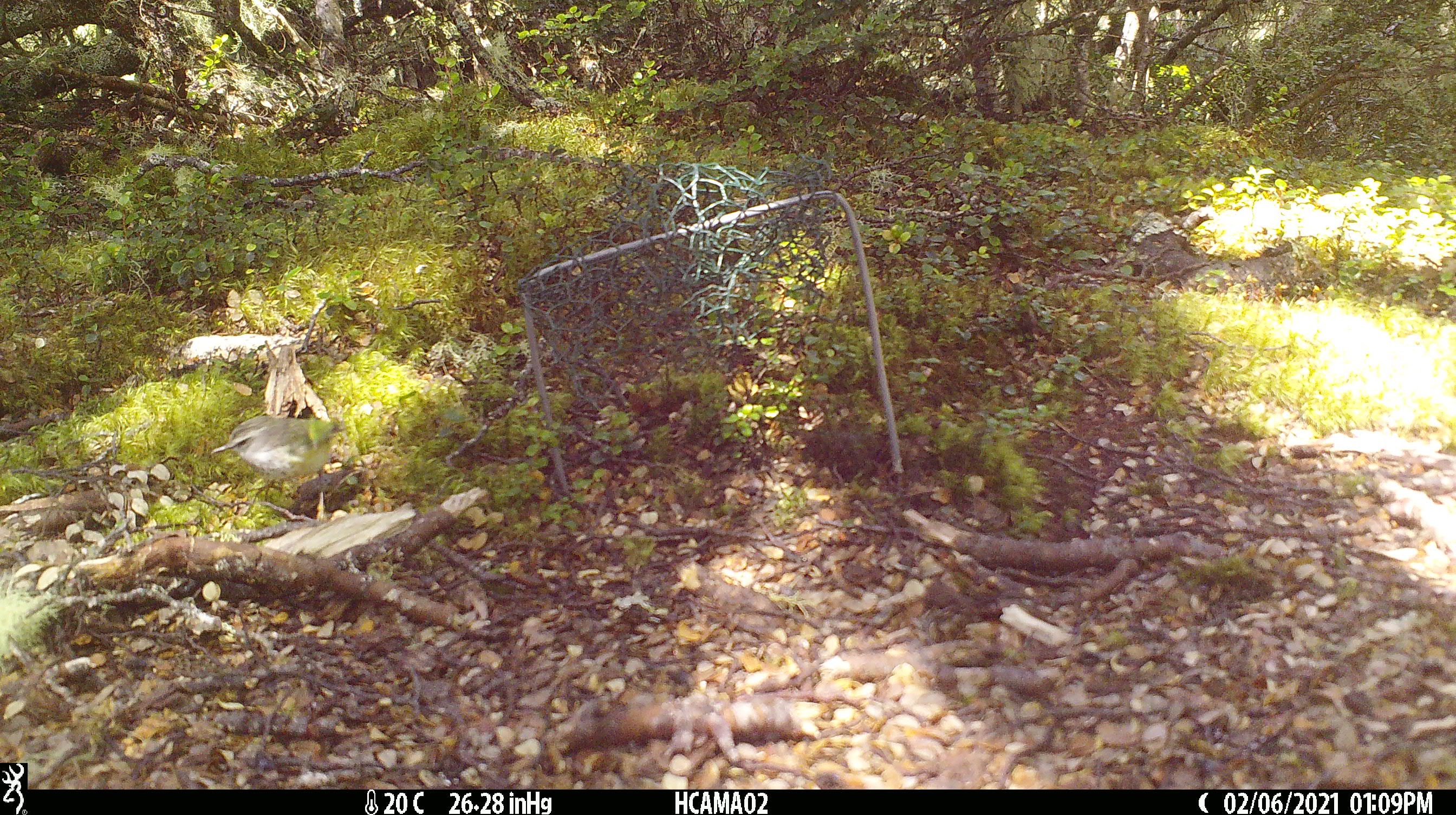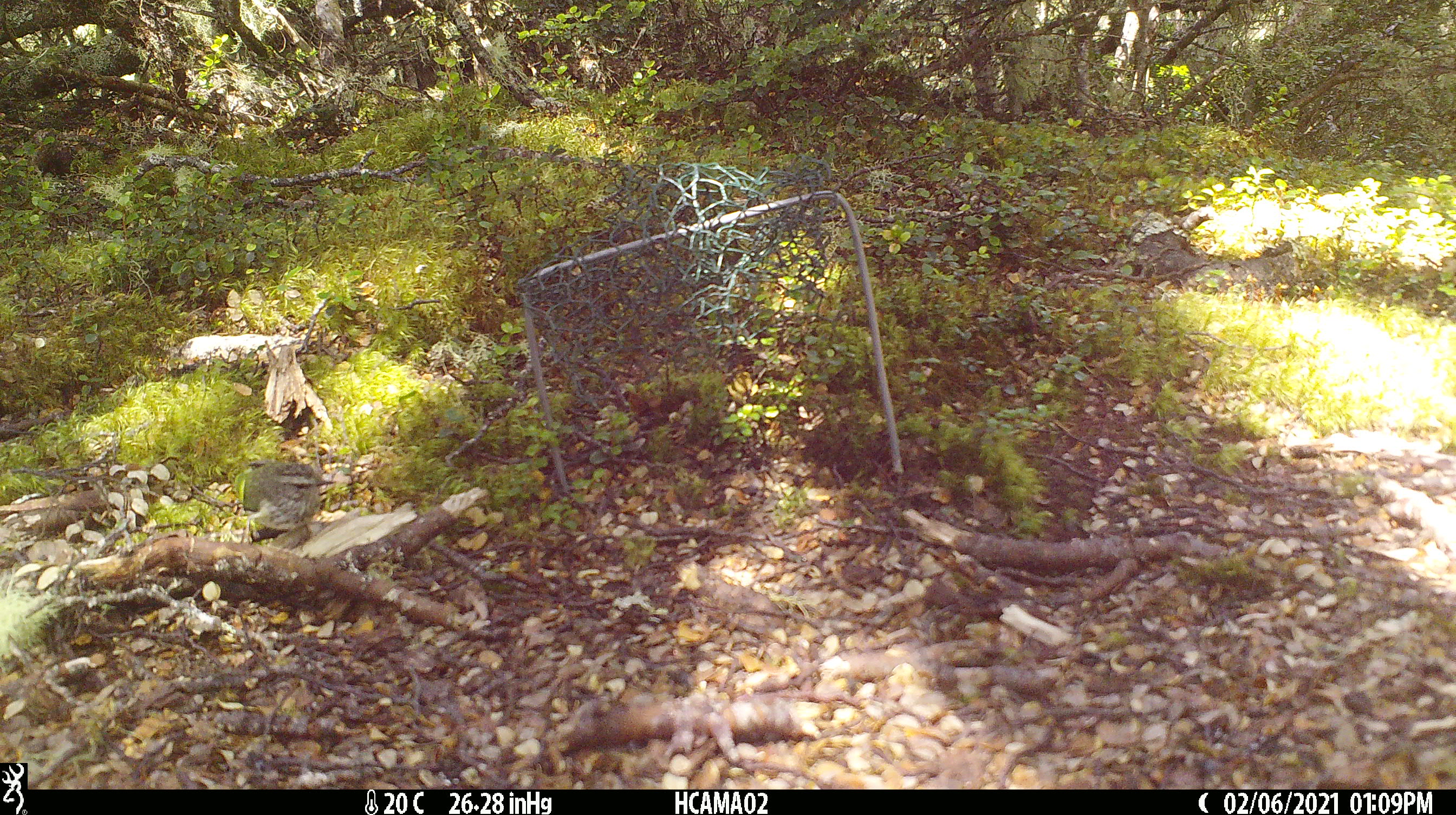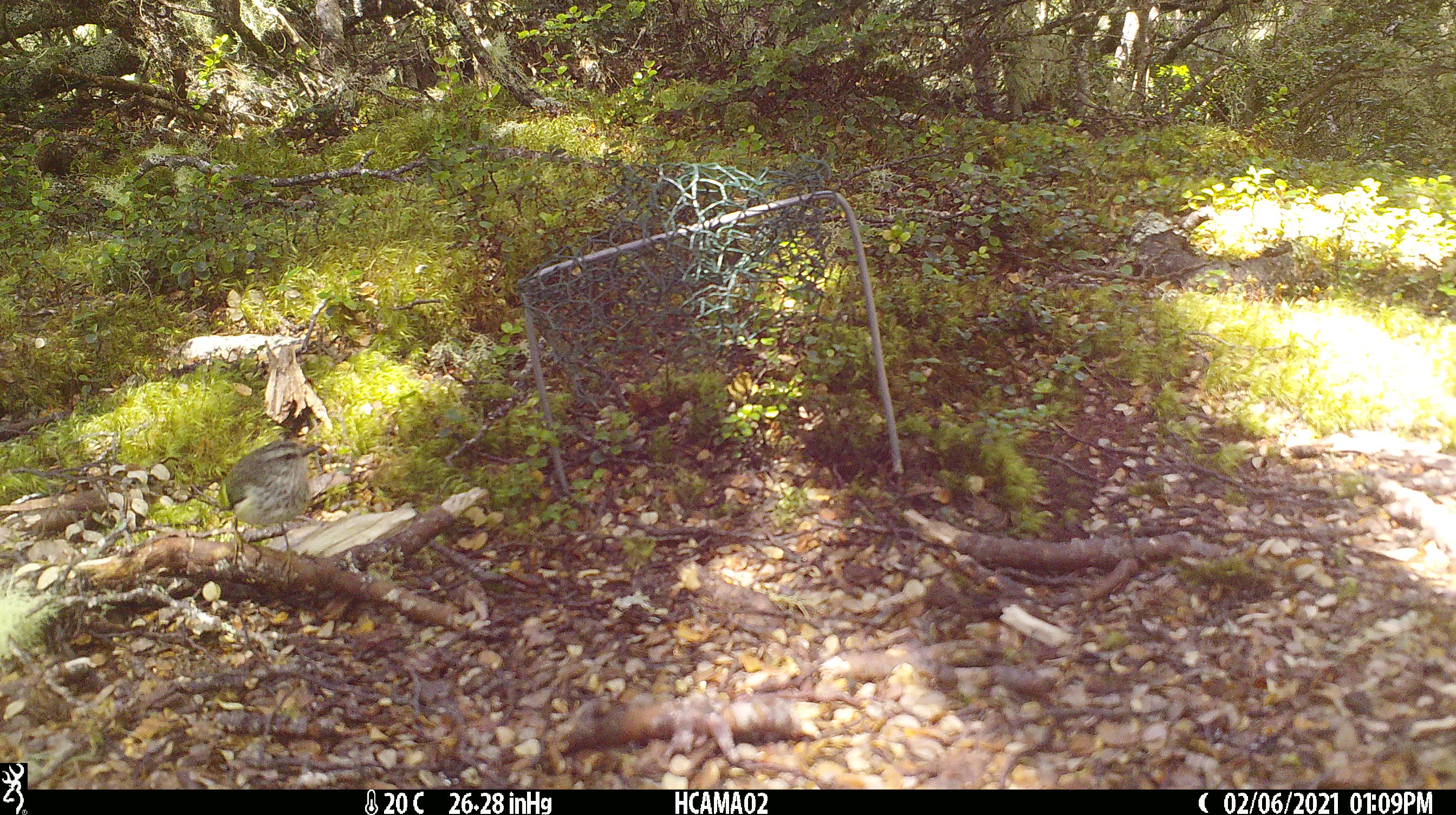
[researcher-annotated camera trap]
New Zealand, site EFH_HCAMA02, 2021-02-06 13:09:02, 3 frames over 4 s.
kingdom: Animalia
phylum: Chordata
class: Aves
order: Passeriformes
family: Acanthisittidae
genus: Acanthisitta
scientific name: Acanthisitta chloris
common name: rifleman